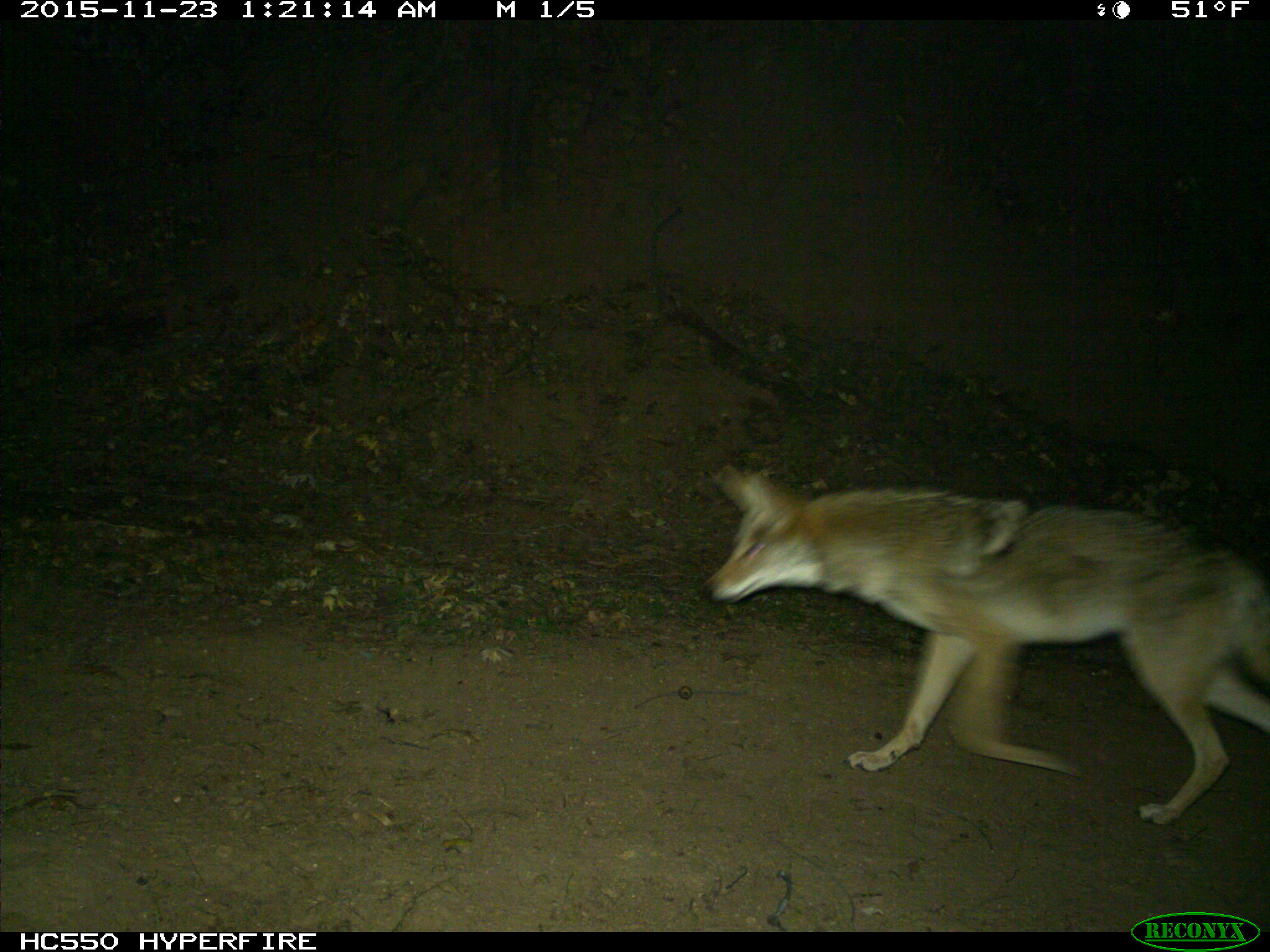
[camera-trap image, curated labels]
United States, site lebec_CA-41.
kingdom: Animalia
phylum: Chordata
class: Mammalia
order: Carnivora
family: Canidae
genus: Canis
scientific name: Canis latrans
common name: coyote